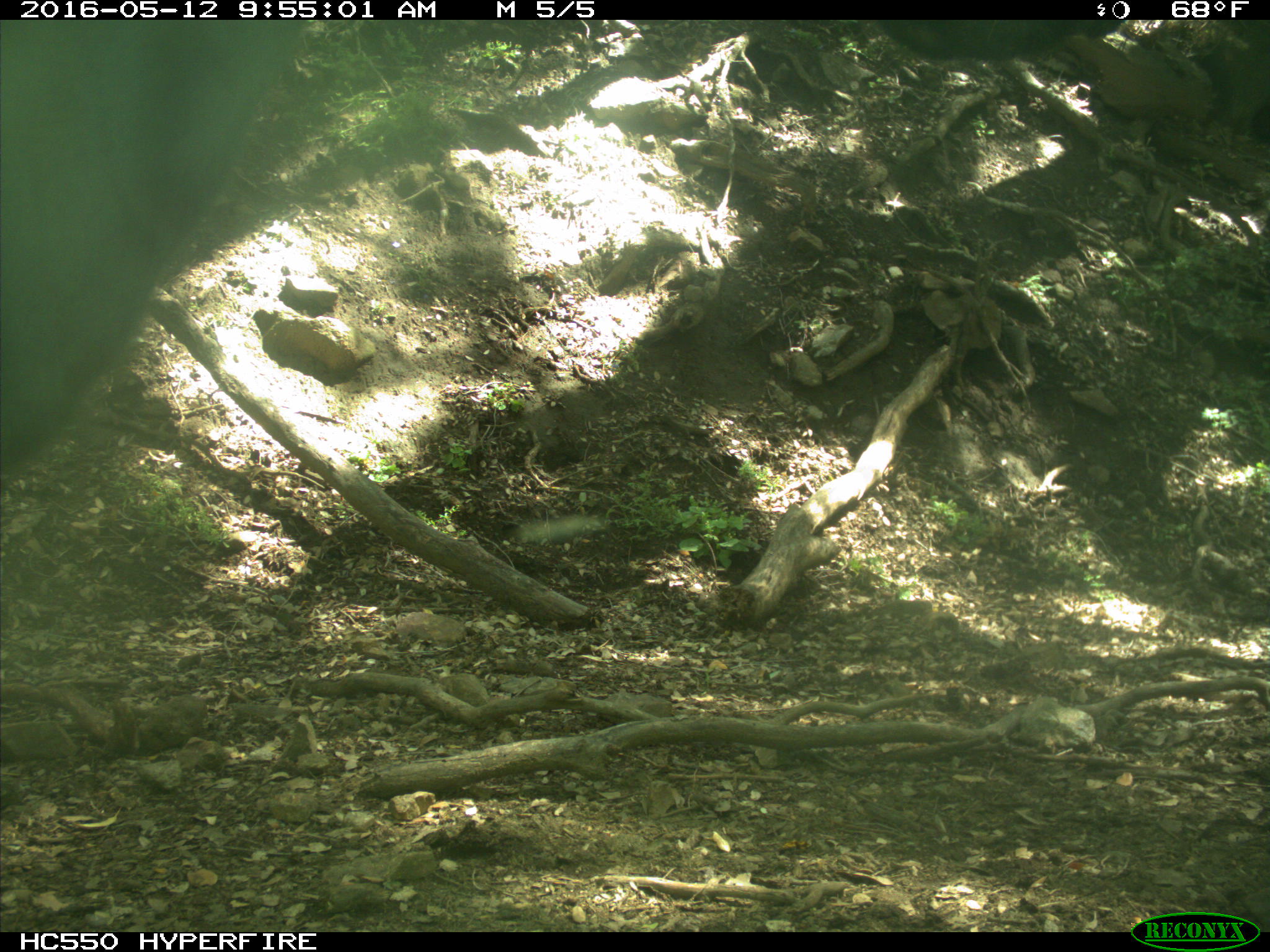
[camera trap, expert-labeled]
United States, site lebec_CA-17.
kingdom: Animalia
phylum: Chordata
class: Mammalia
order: Artiodactyla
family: Bovidae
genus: Bos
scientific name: Bos taurus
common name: domestic cow